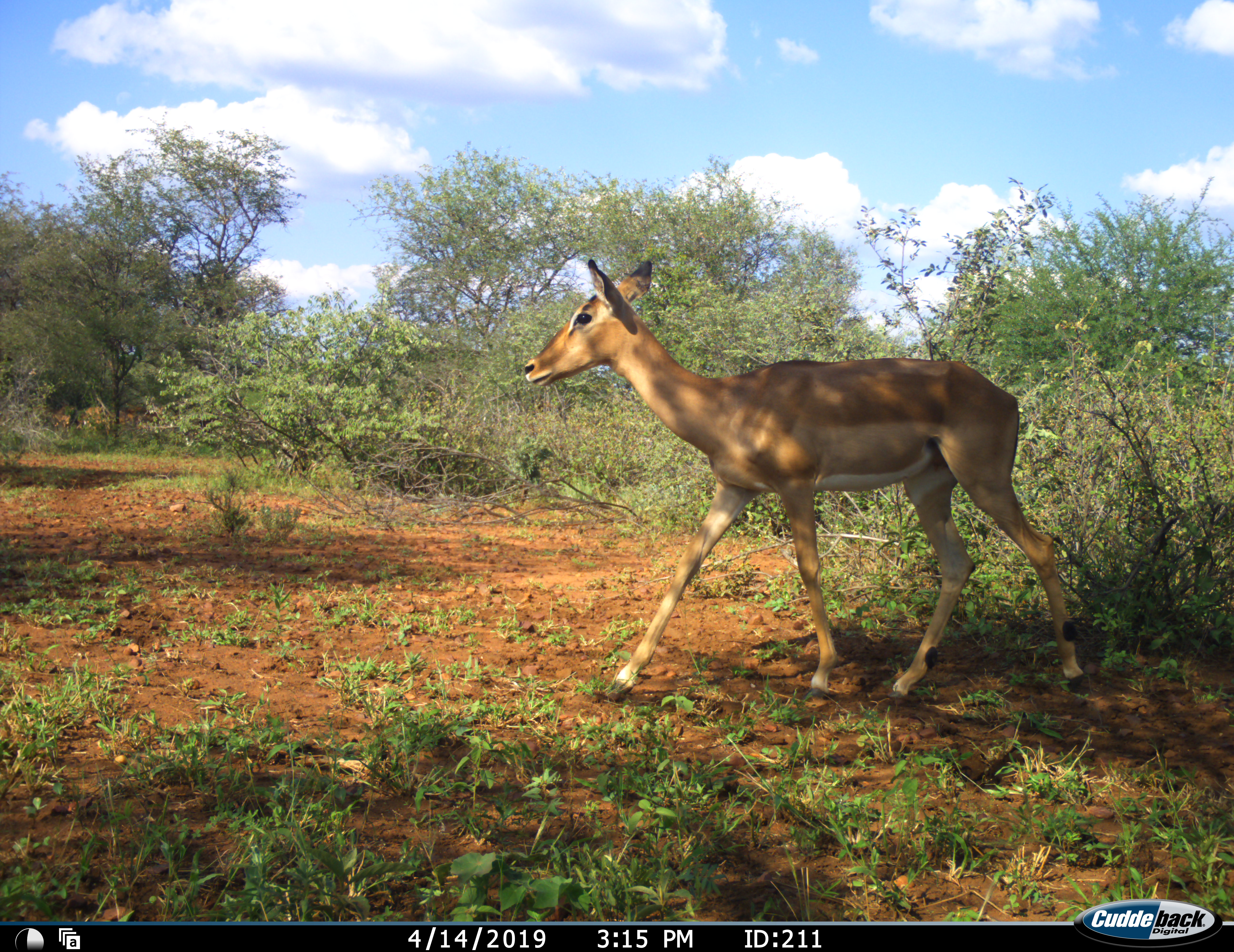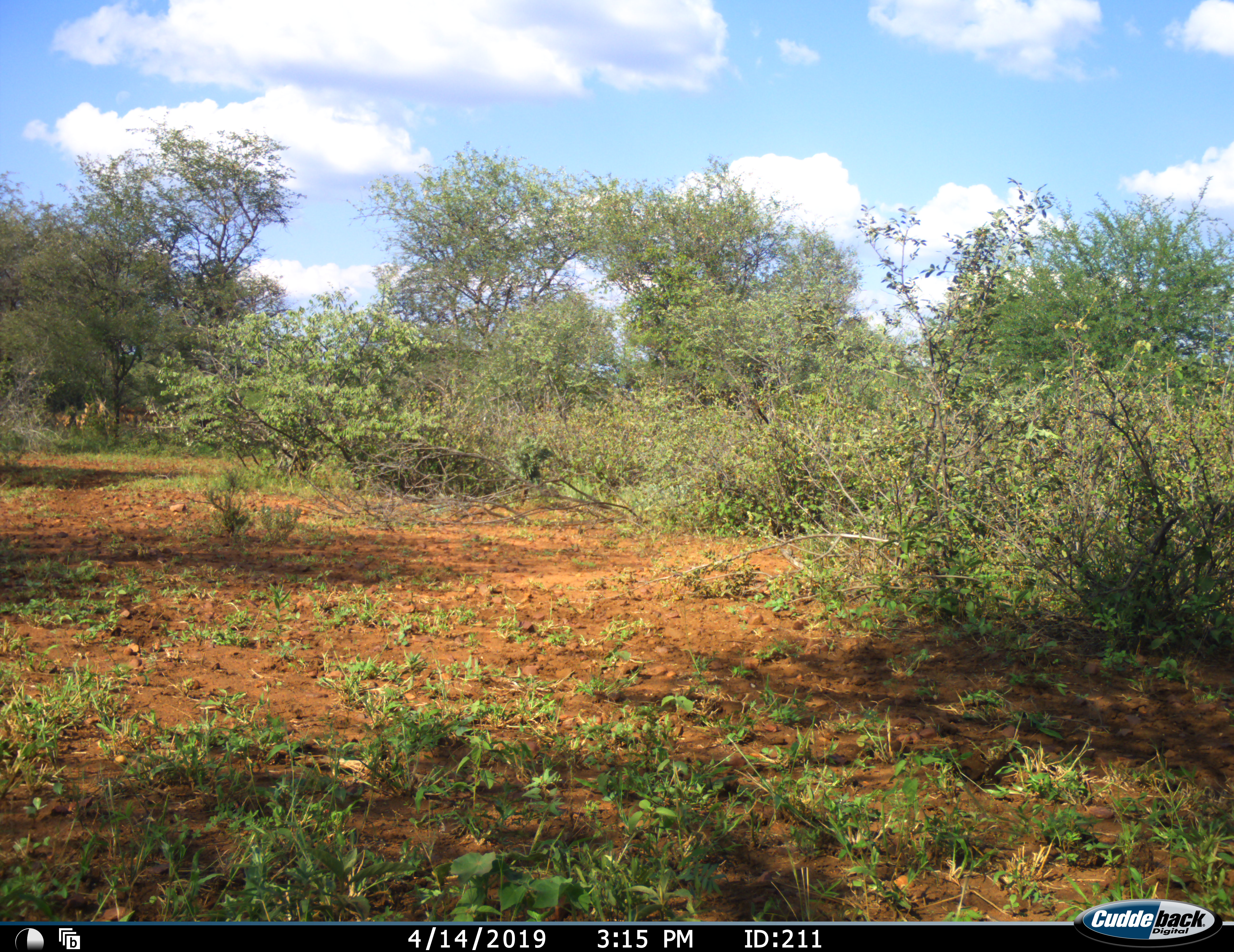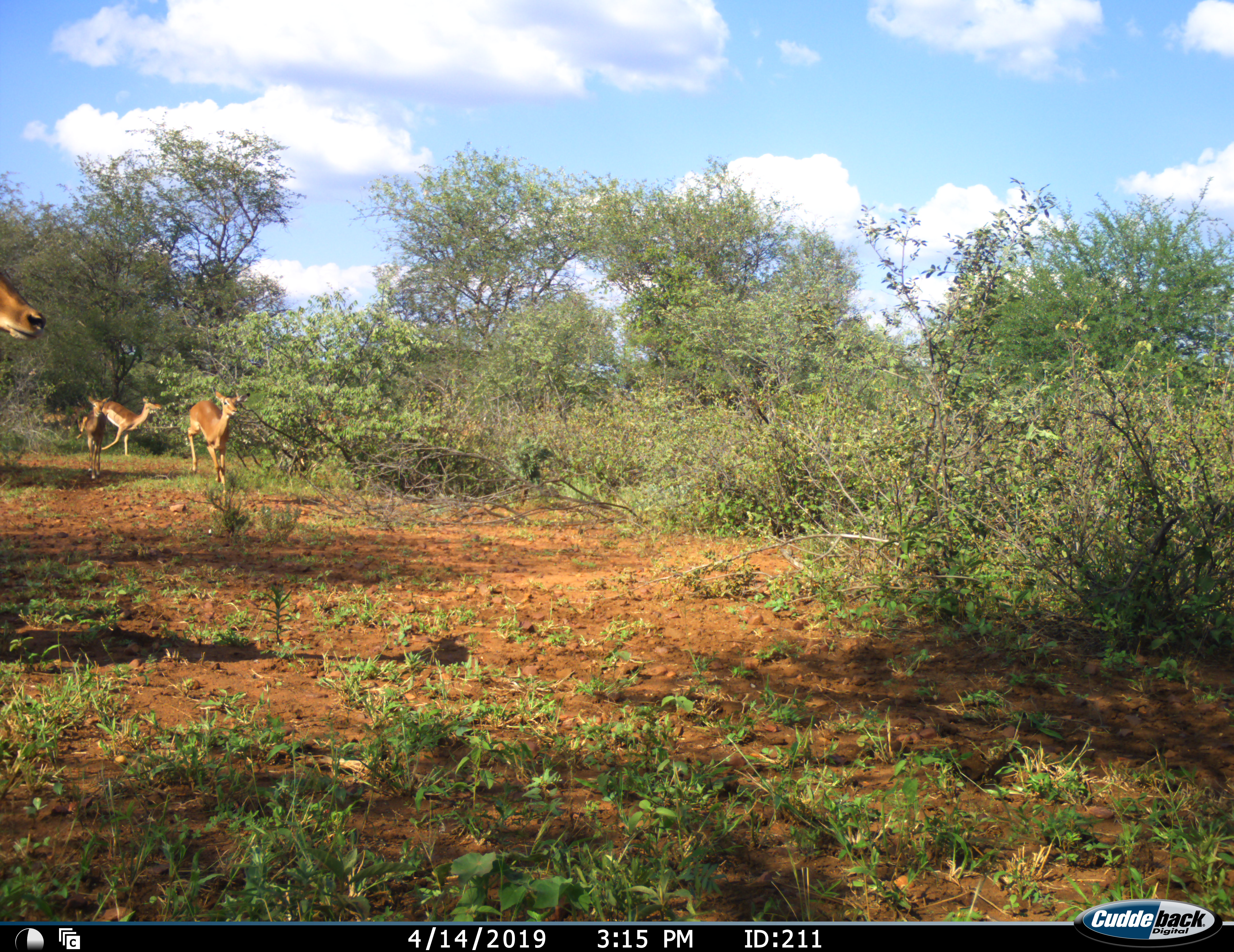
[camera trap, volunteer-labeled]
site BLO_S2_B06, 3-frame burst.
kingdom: Animalia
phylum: Chordata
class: Mammalia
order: Artiodactyla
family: Bovidae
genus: Aepyceros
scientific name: Aepyceros melampus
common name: impala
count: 5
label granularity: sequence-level